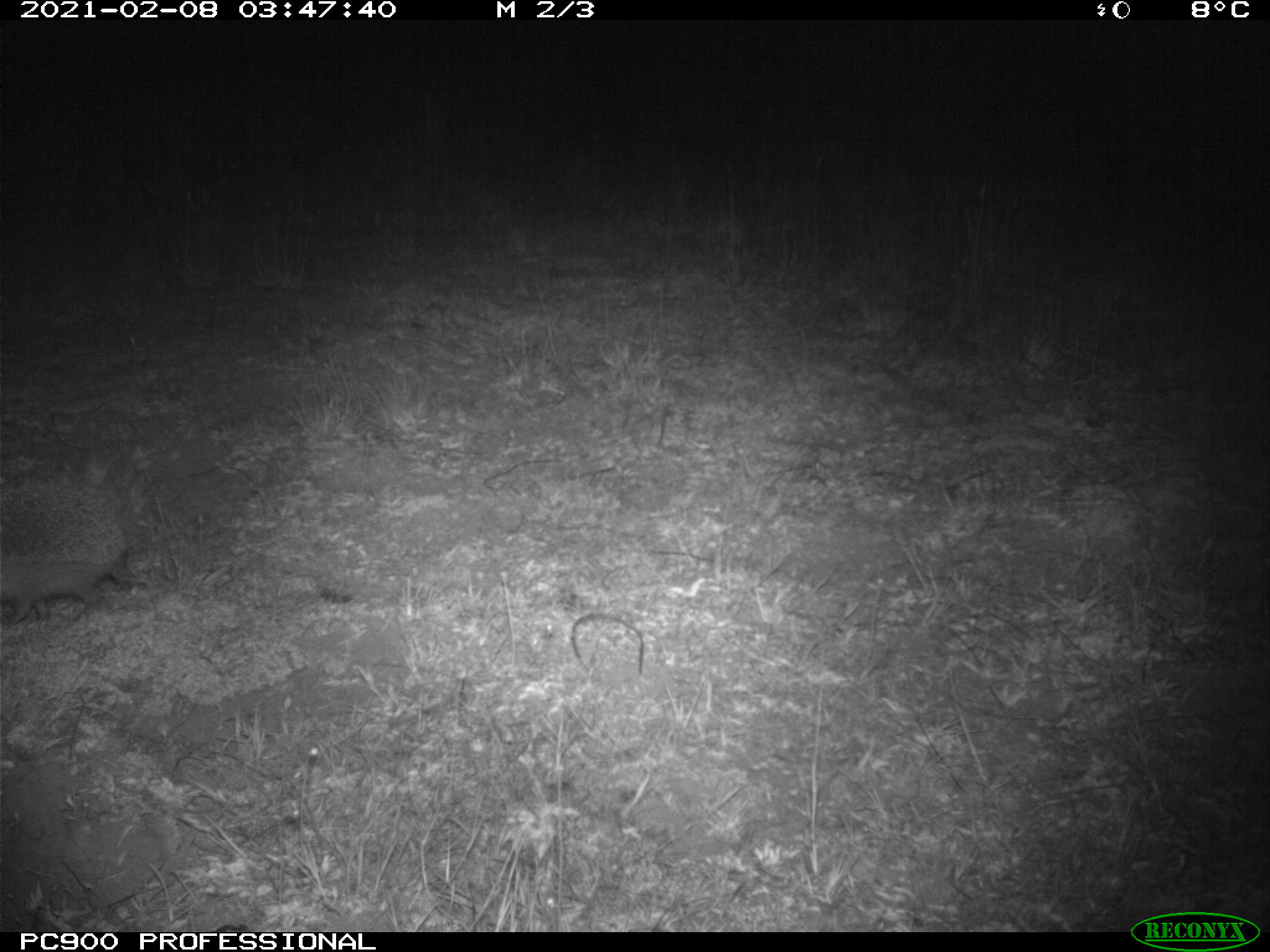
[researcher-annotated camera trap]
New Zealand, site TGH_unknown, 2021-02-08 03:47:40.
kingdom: Animalia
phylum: Chordata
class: Mammalia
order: Eulipotyphla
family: Erinaceidae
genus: Erinaceus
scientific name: Erinaceus europaeus europaeus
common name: european hedgehog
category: hedgehog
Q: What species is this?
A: Hedgehog (european hedgehog) (Erinaceus europaeus europaeus).